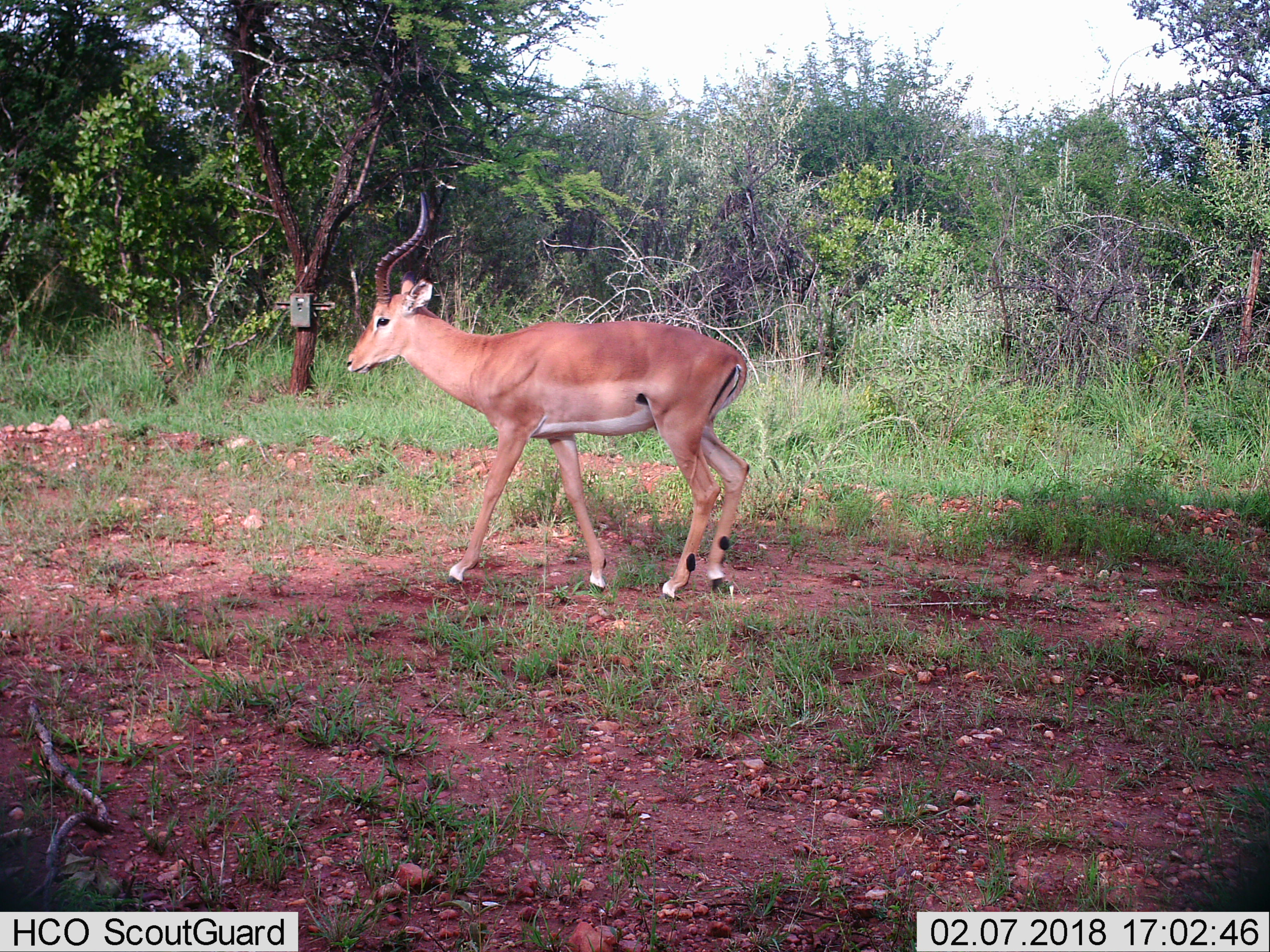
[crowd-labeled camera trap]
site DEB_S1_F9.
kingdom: Animalia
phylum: Chordata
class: Mammalia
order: Artiodactyla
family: Bovidae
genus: Aepyceros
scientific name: Aepyceros melampus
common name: impala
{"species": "impala (Aepyceros melampus)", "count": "1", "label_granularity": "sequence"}